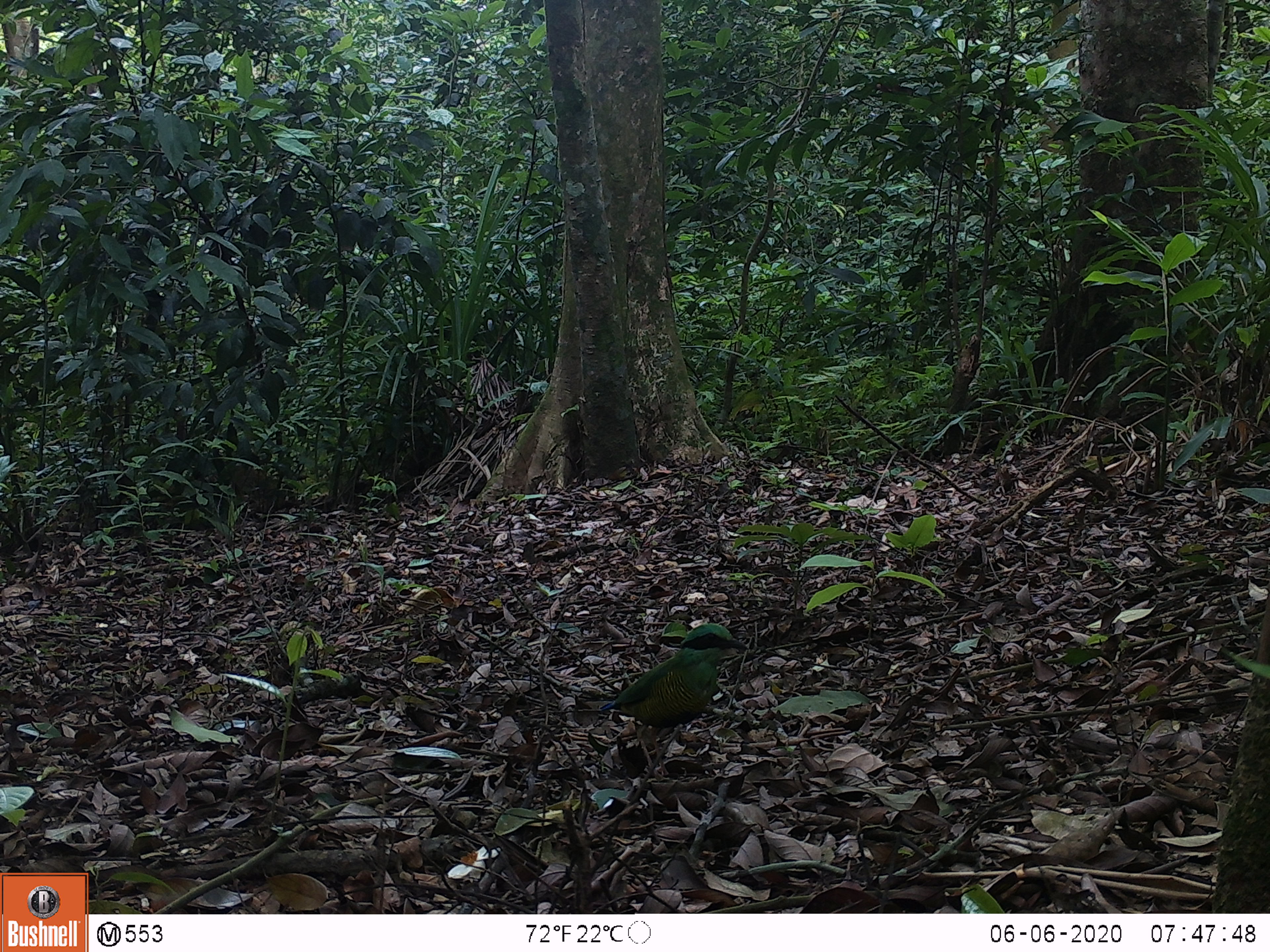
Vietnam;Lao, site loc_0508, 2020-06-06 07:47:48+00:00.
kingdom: Animalia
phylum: Chordata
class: Aves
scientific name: Aves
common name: bird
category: unidentified bird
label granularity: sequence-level